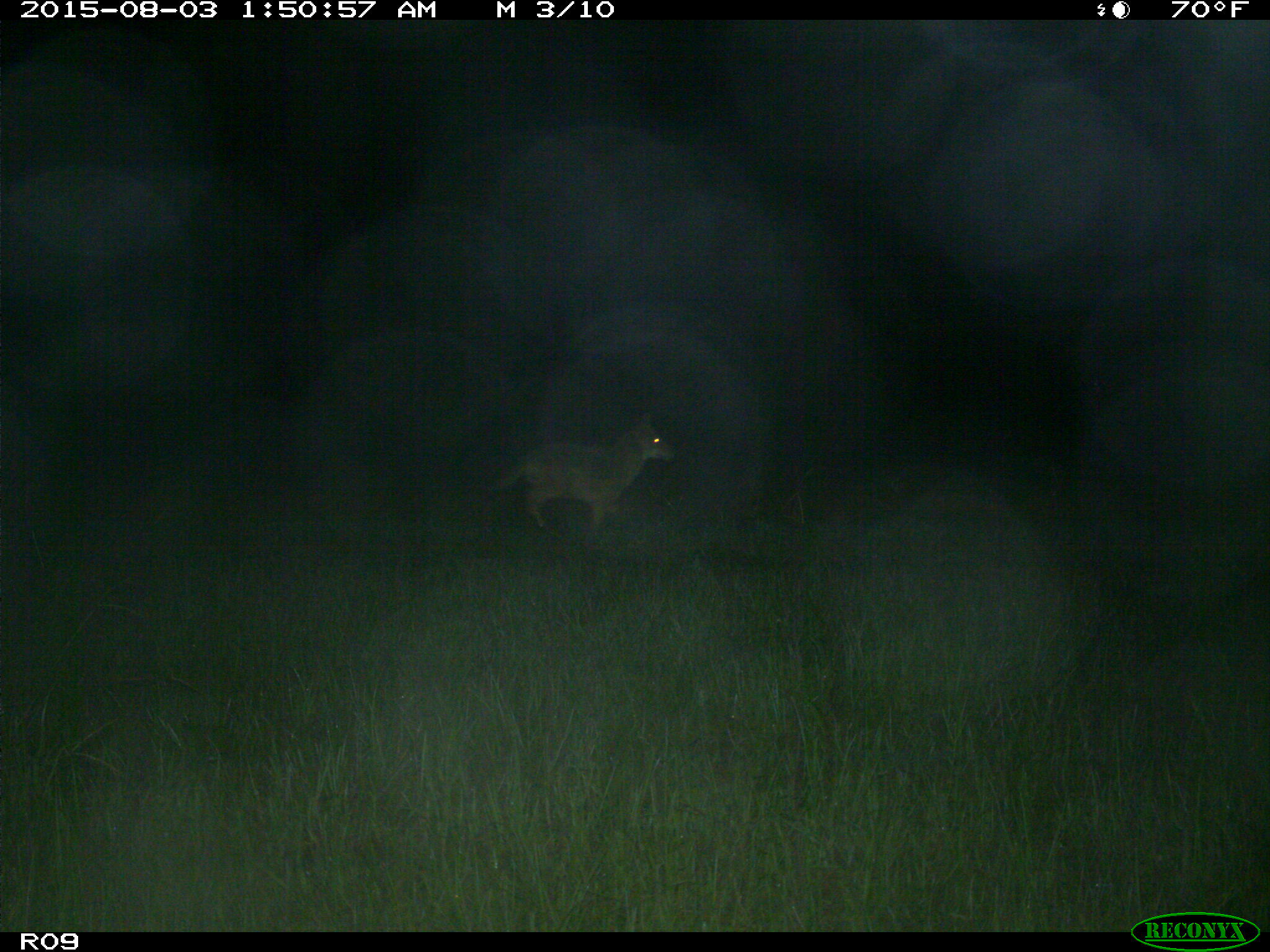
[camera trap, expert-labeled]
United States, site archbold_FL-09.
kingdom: Animalia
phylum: Chordata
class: Mammalia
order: Carnivora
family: Canidae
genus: Canis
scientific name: Canis latrans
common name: coyote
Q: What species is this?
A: Canis latrans (coyote).